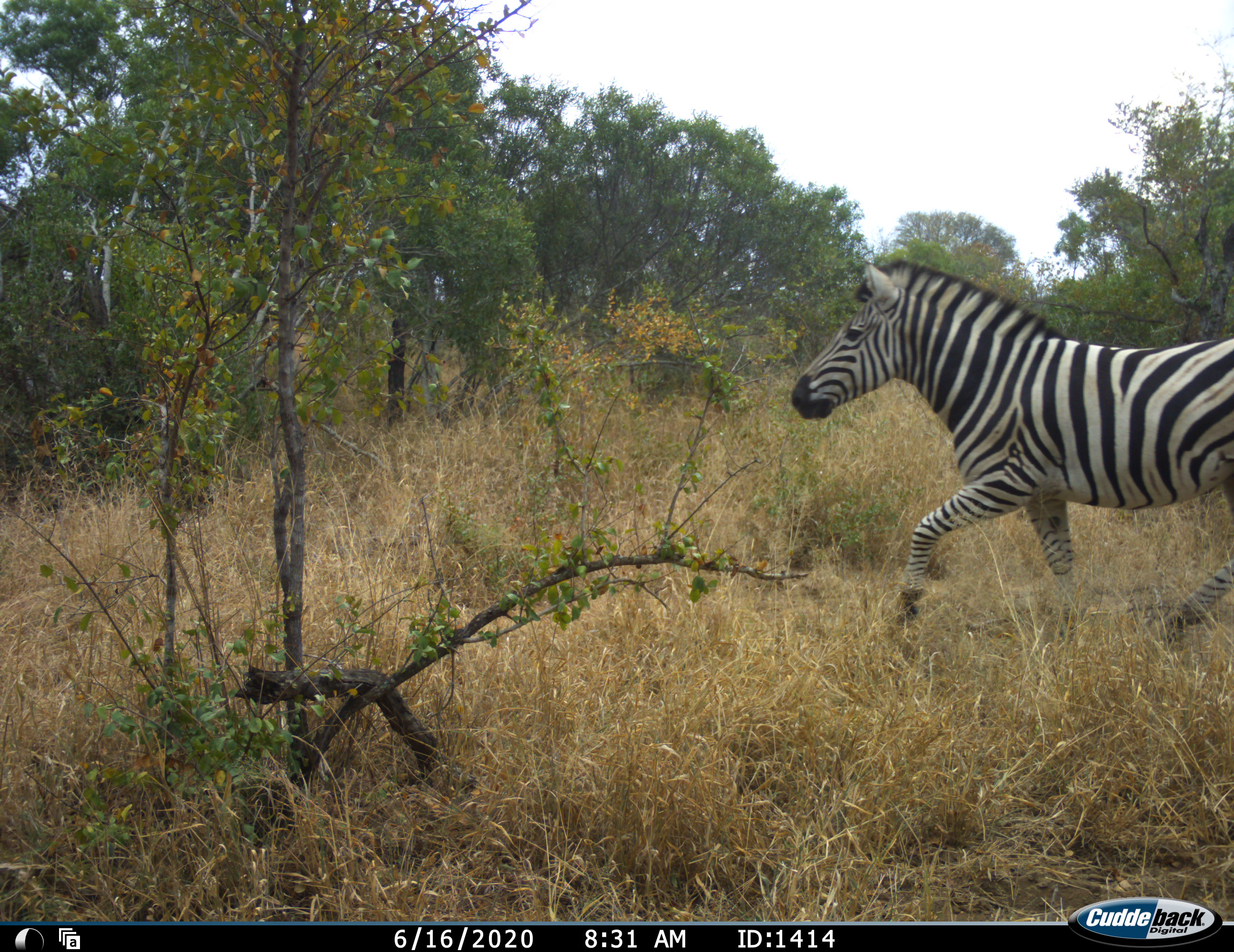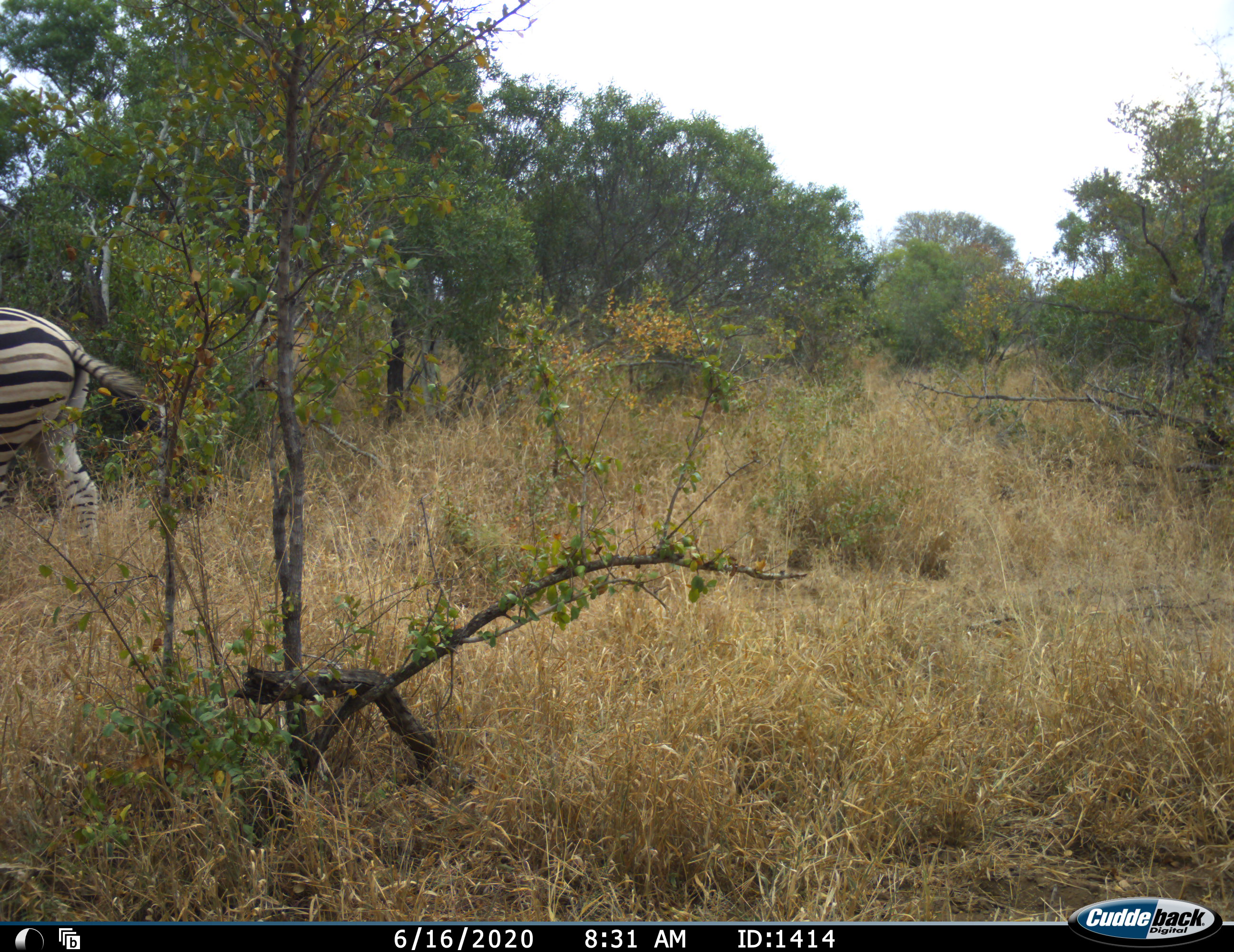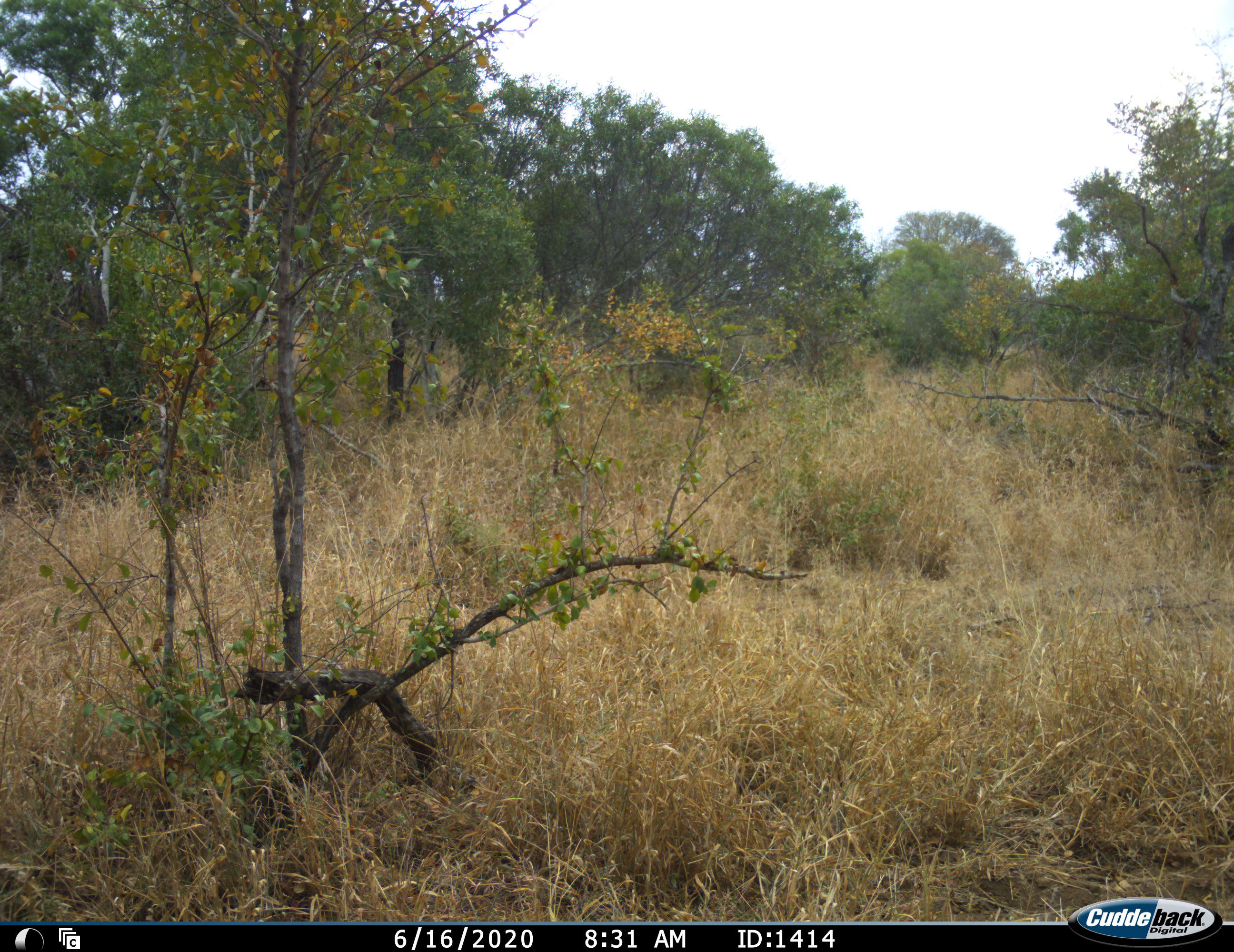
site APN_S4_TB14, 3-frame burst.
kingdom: Animalia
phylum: Chordata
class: Mammalia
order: Perissodactyla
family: Equidae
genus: Equus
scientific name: Equus quagga burchellii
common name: burchell's zebra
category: zebraburchells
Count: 1.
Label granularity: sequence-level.